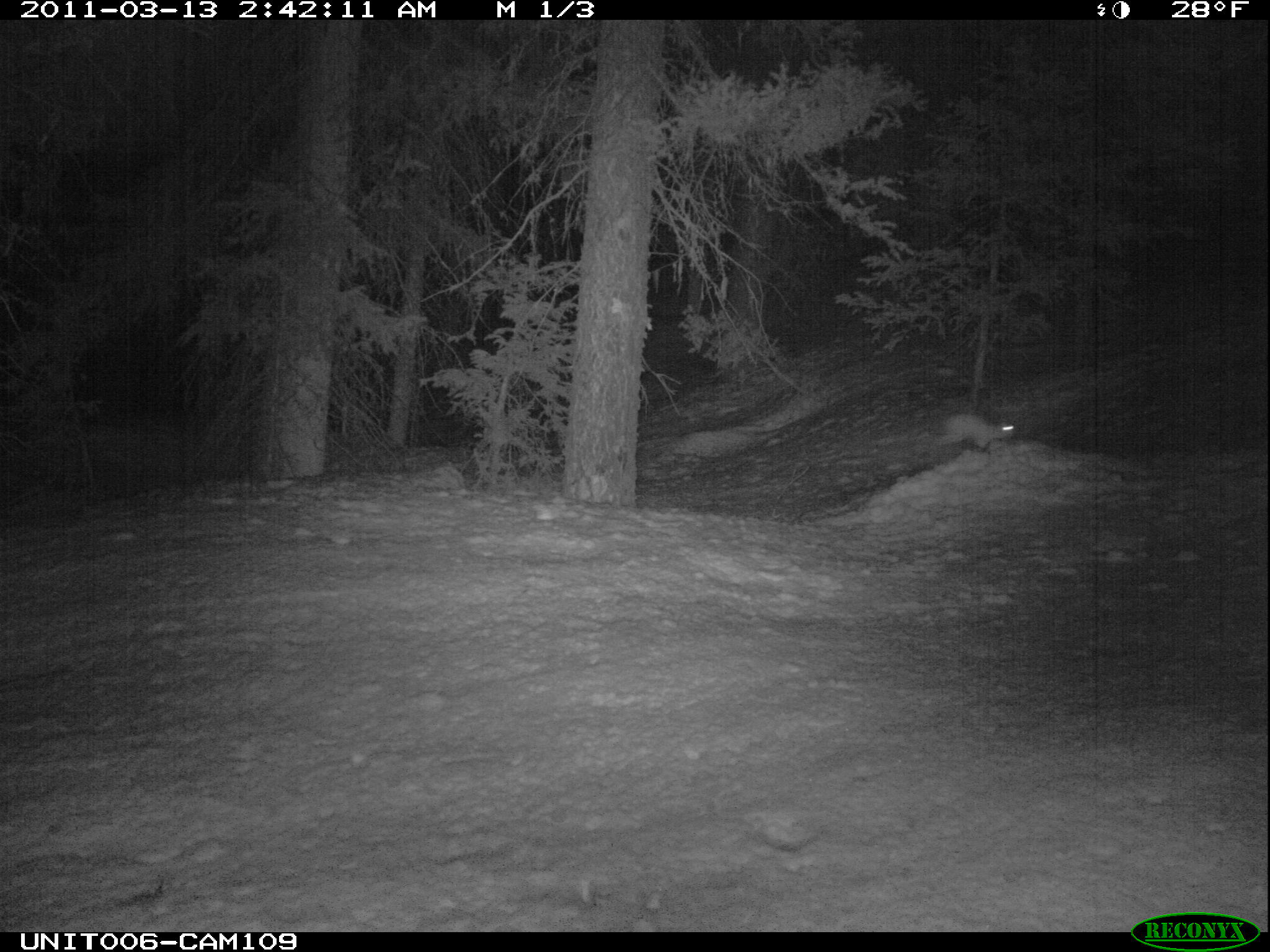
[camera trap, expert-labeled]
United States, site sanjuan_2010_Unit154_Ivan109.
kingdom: Animalia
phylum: Chordata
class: Mammalia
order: Lagomorpha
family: Leporidae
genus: Lepus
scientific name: Lepus americanus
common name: snowshoe hare